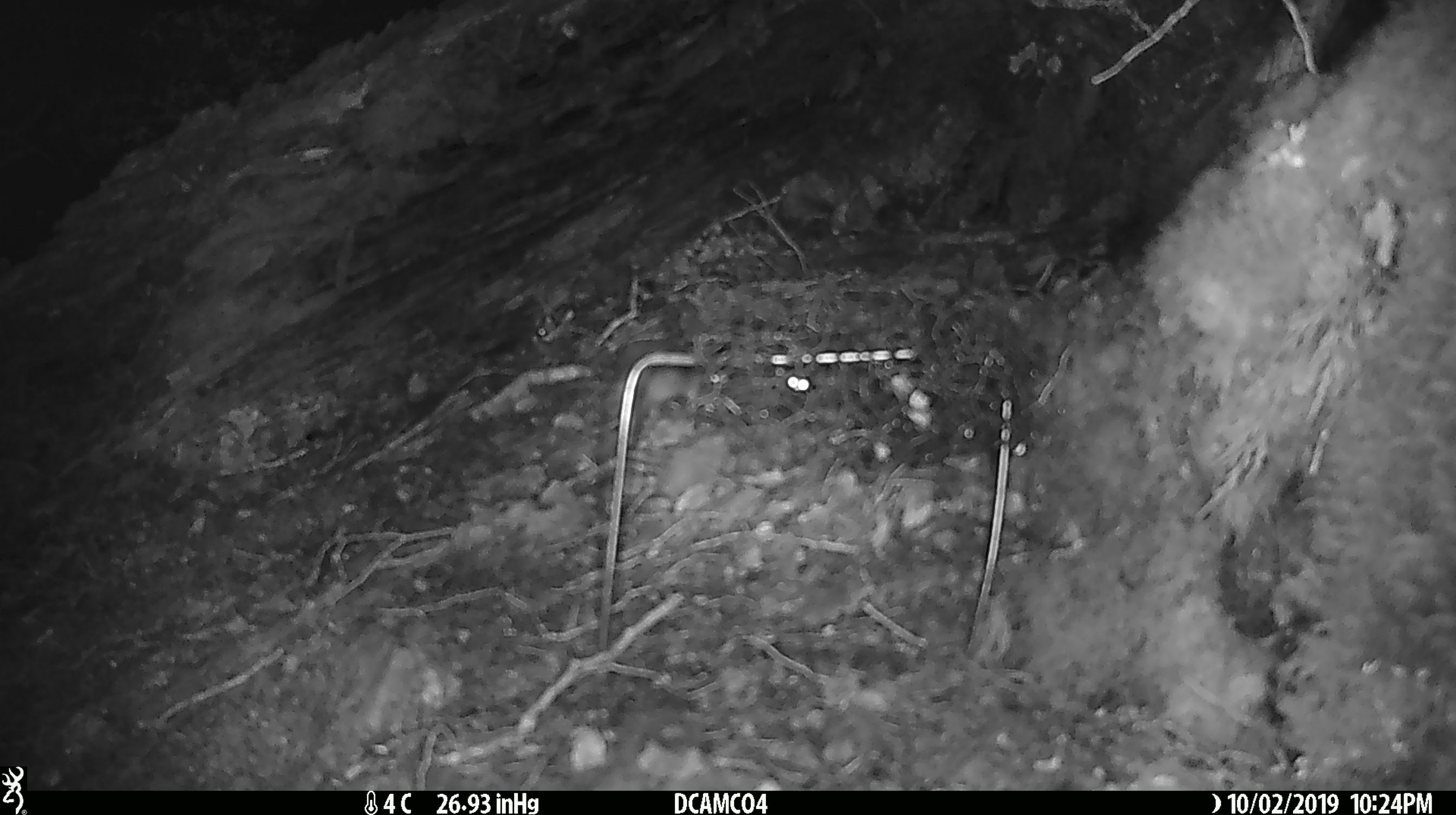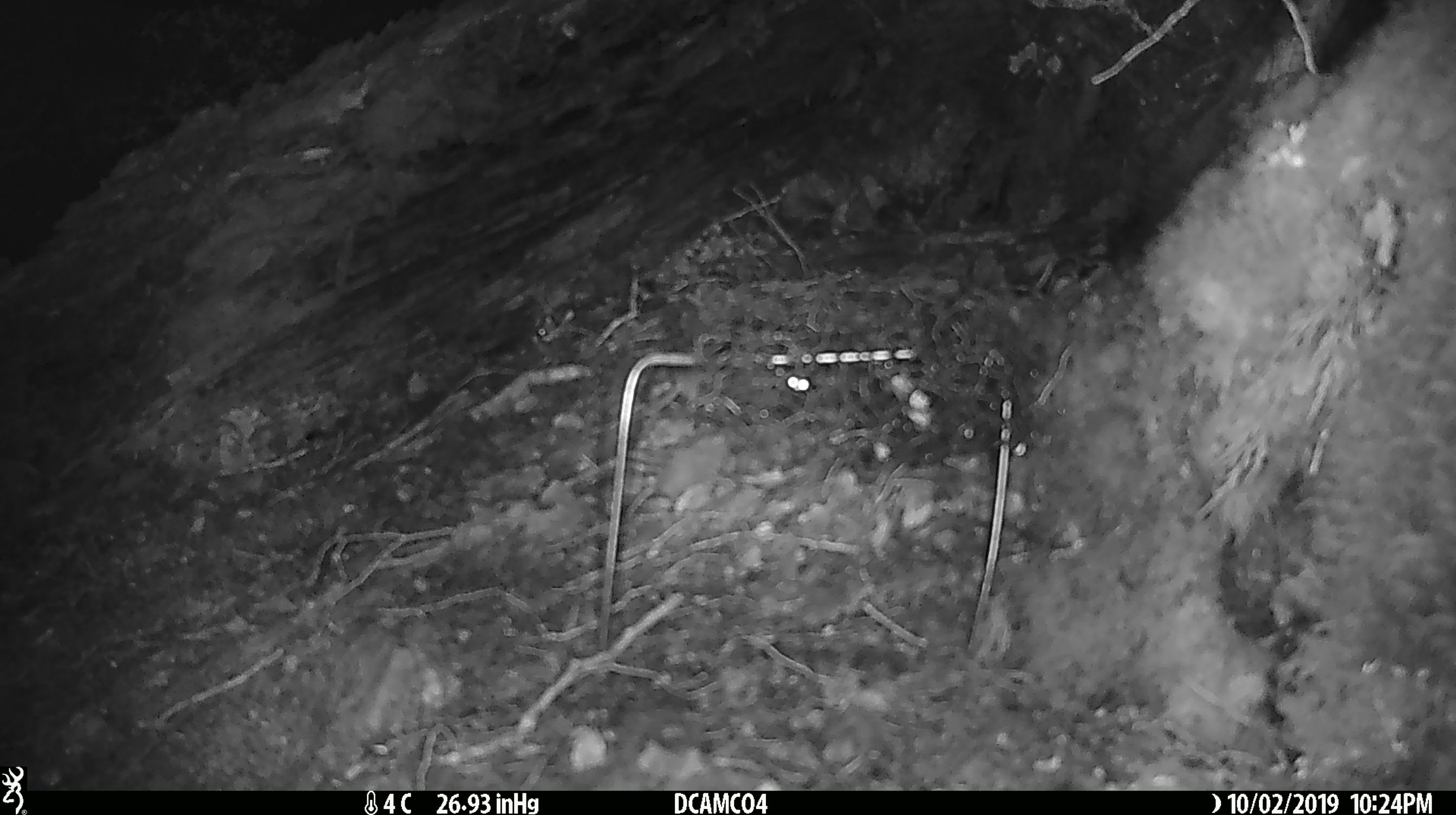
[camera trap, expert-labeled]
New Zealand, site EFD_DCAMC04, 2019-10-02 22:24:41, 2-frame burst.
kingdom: Animalia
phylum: Chordata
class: Mammalia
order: Rodentia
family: Muridae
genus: Mus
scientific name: Mus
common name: mouse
Mouse (Mus).